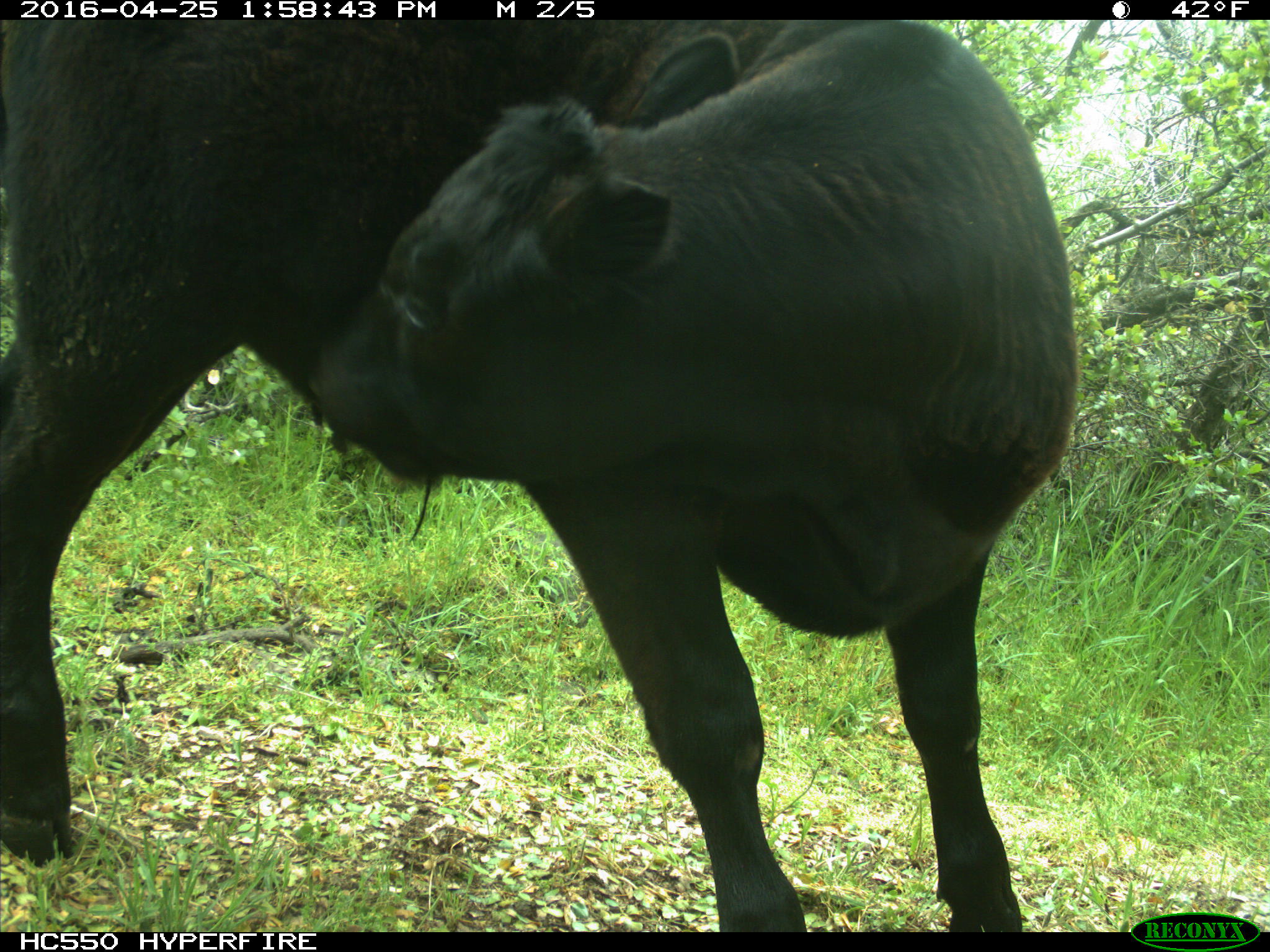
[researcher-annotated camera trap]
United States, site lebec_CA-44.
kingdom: Animalia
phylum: Chordata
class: Mammalia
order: Artiodactyla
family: Bovidae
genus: Bos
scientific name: Bos taurus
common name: domestic cow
Bos taurus (domestic cow).